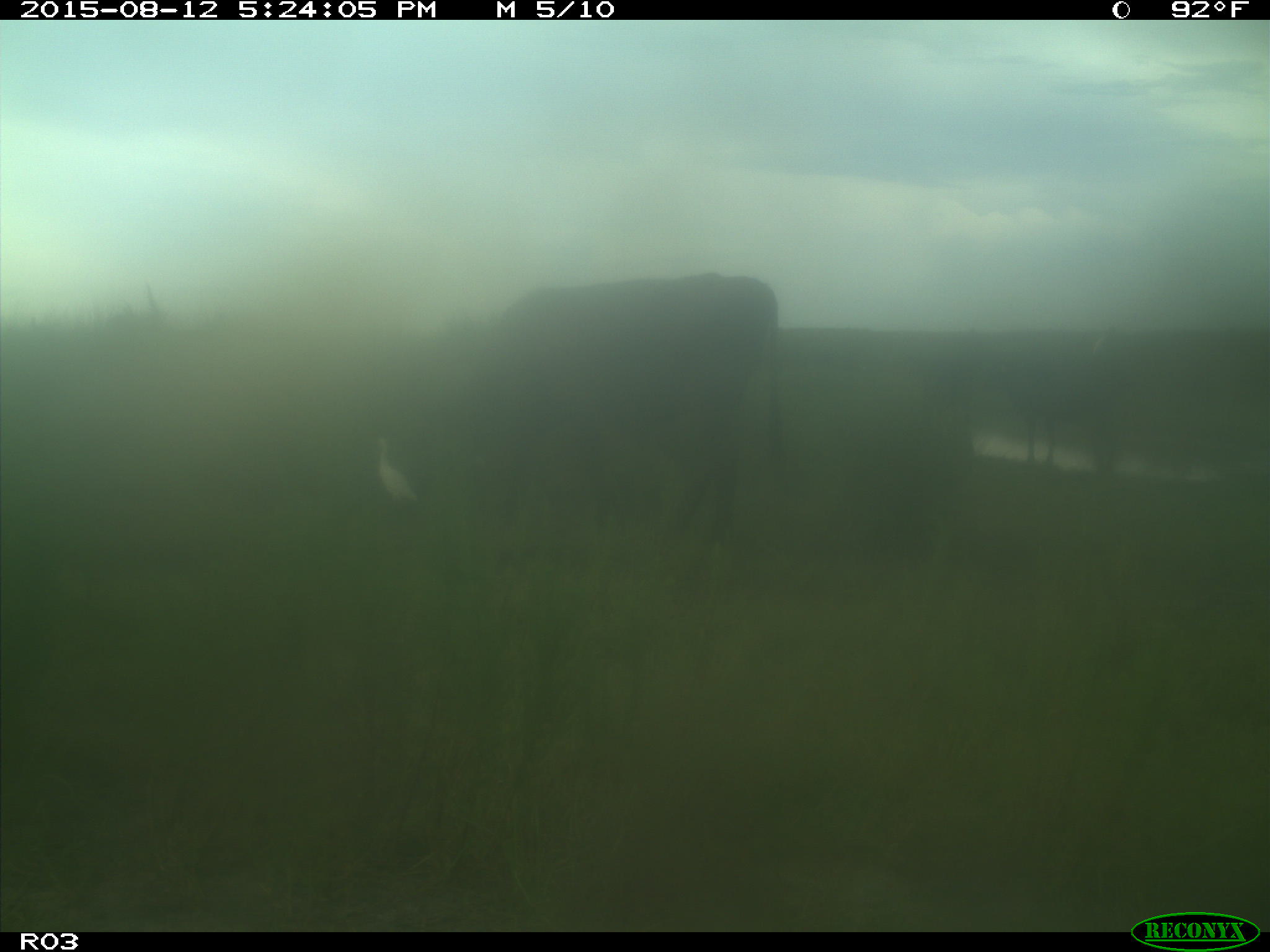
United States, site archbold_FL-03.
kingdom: Animalia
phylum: Chordata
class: Mammalia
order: Artiodactyla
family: Bovidae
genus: Bos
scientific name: Bos taurus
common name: domestic cow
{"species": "Bos taurus (domestic cow)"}